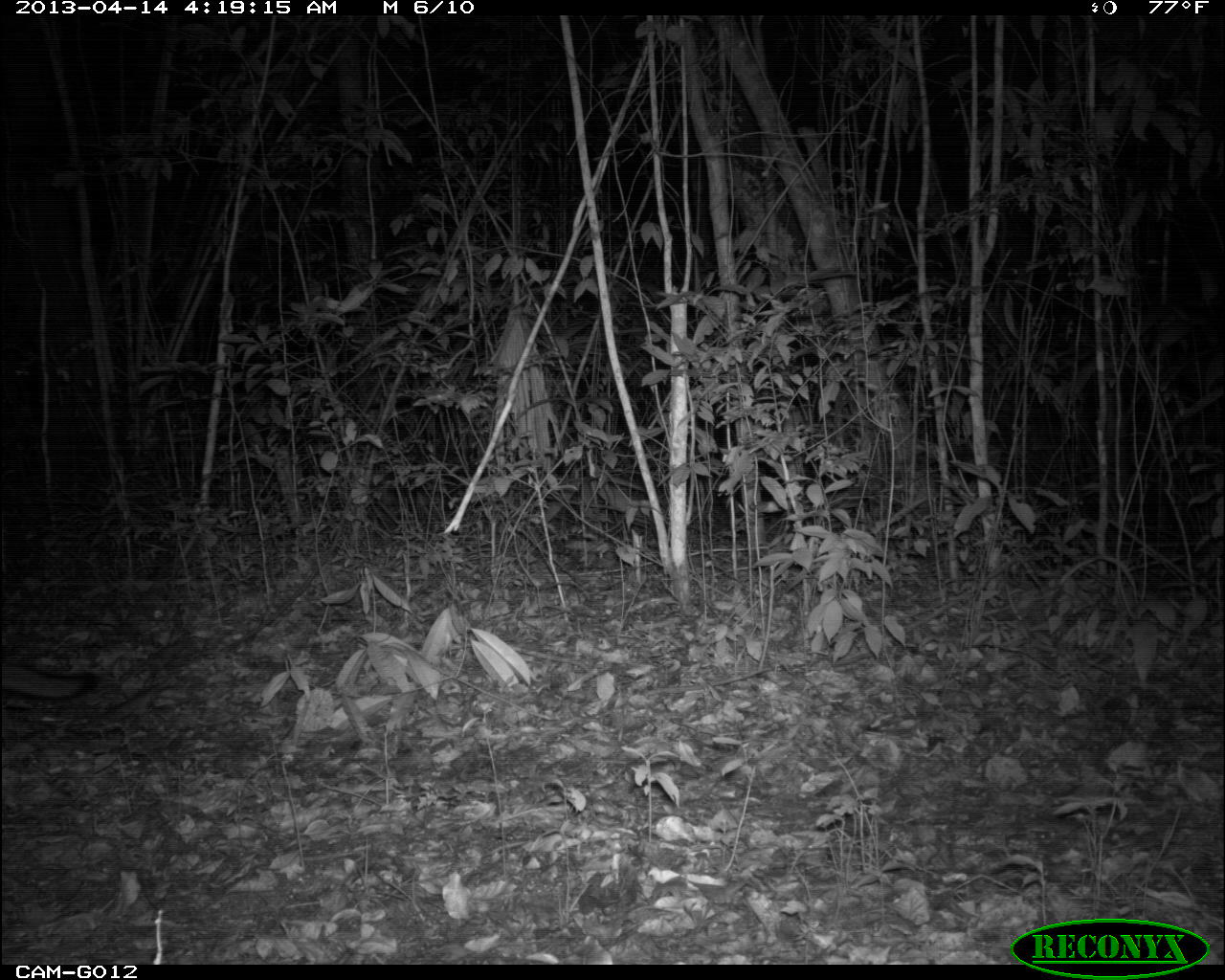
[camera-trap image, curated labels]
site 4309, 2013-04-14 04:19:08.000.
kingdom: Animalia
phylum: Chordata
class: Mammalia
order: Carnivora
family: Canidae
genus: Urocyon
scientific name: Urocyon cinereoargenteus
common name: gray fox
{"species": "Urocyon cinereoargenteus (gray fox)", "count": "1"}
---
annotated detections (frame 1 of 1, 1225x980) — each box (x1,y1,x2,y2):
urocyon cinereoargenteus: (1,661,98,700)